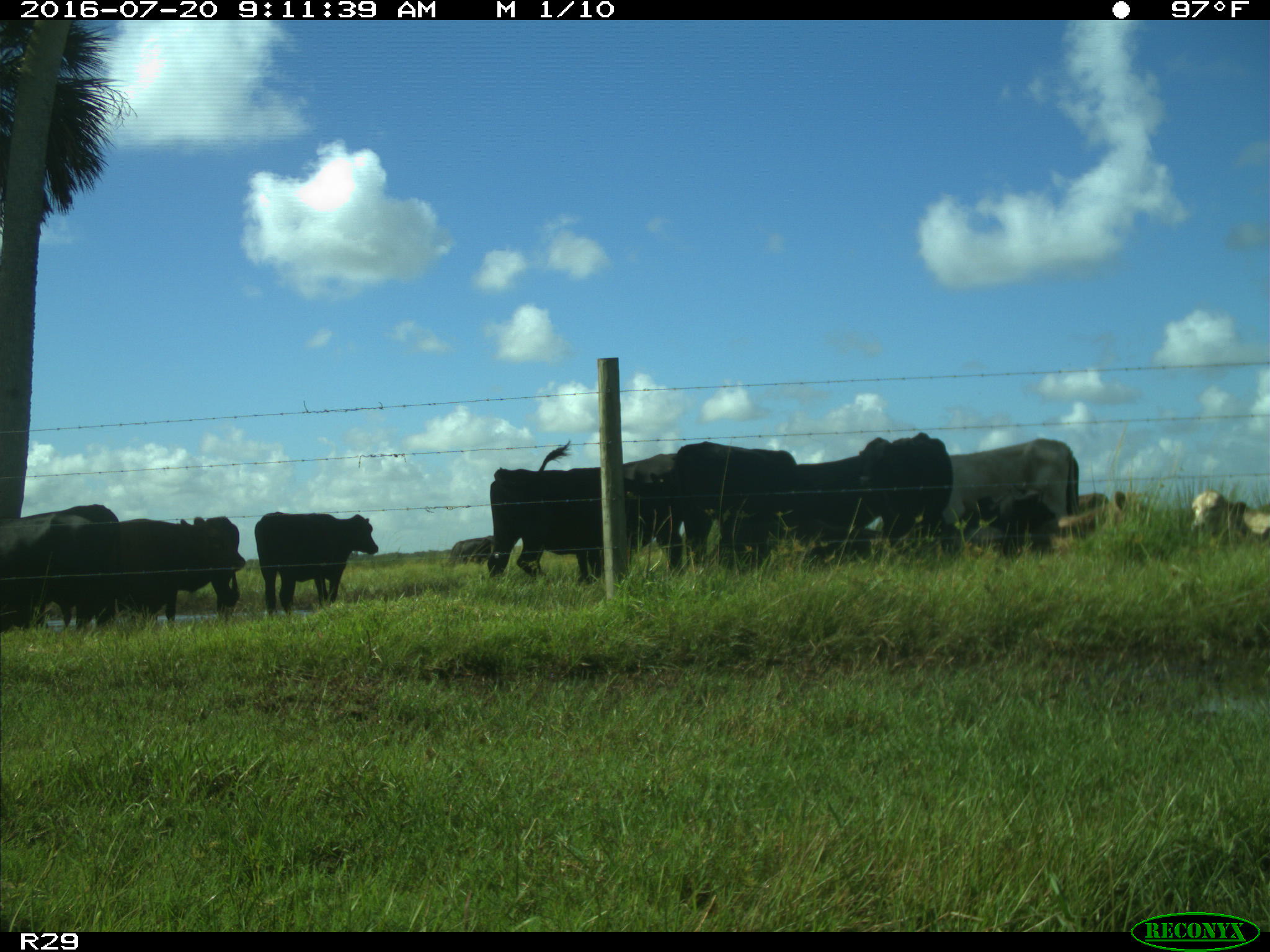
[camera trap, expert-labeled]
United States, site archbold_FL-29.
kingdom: Animalia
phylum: Chordata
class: Mammalia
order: Artiodactyla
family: Bovidae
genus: Bos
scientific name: Bos taurus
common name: domestic cow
Bos taurus (domestic cow).